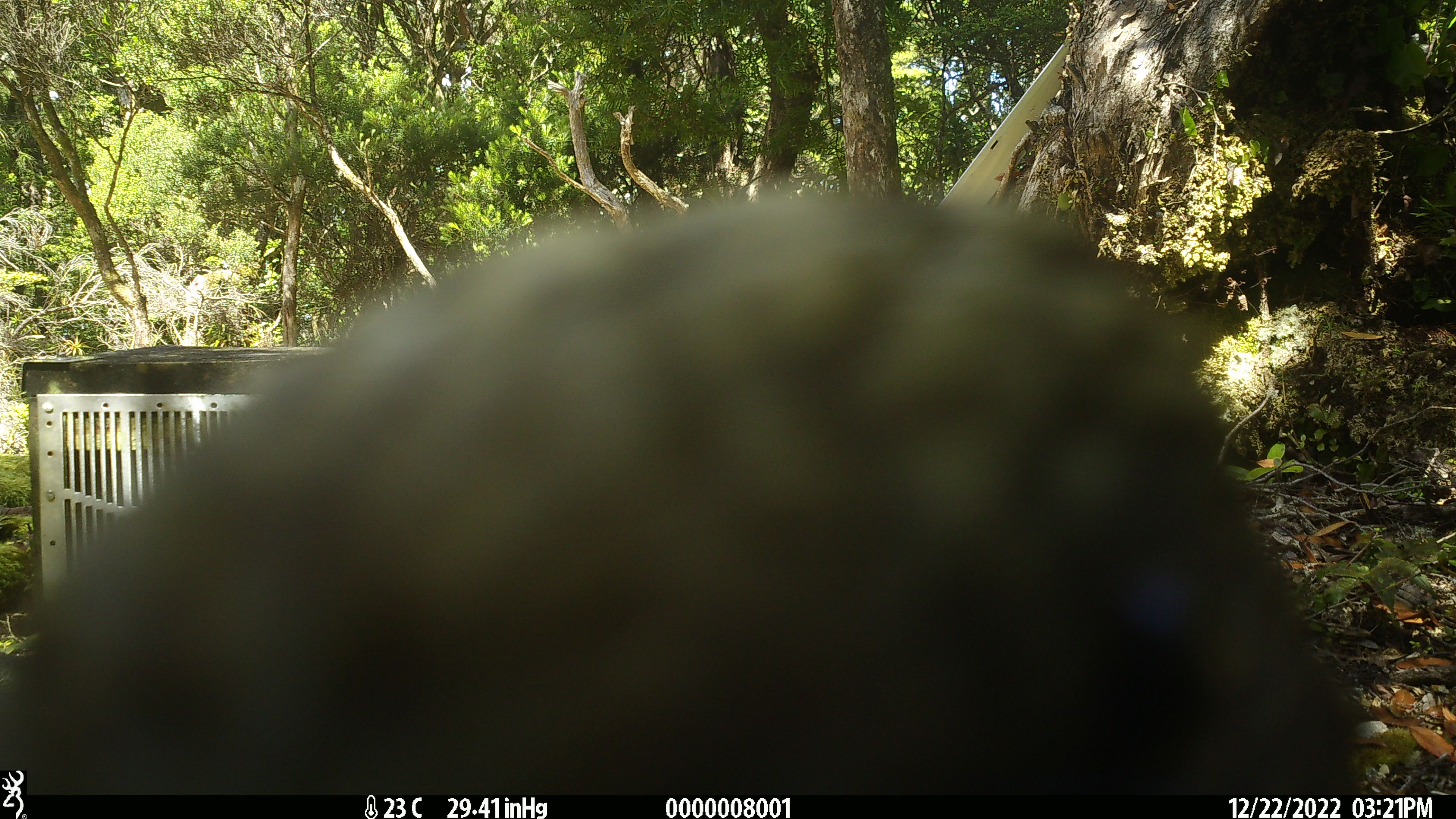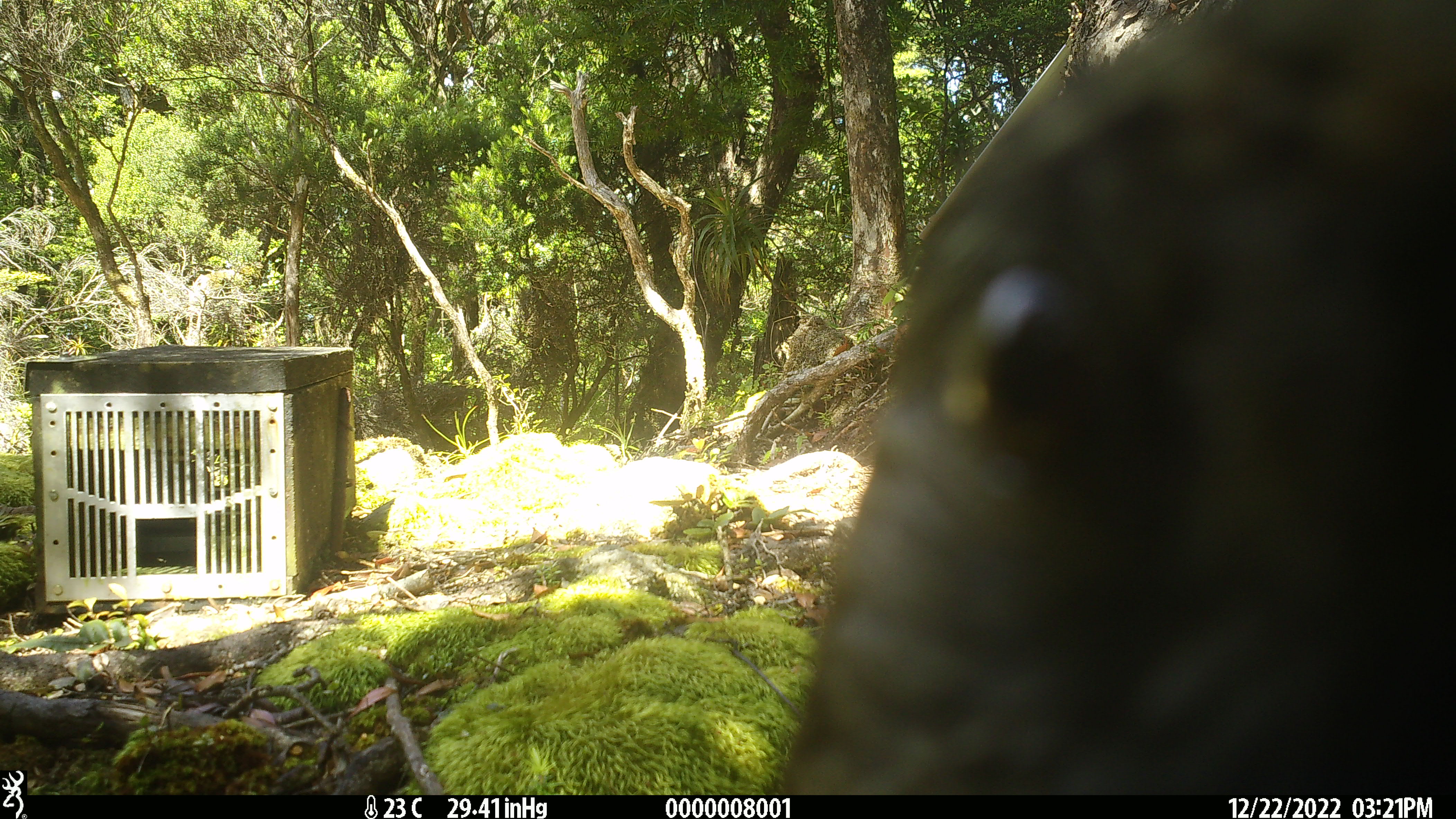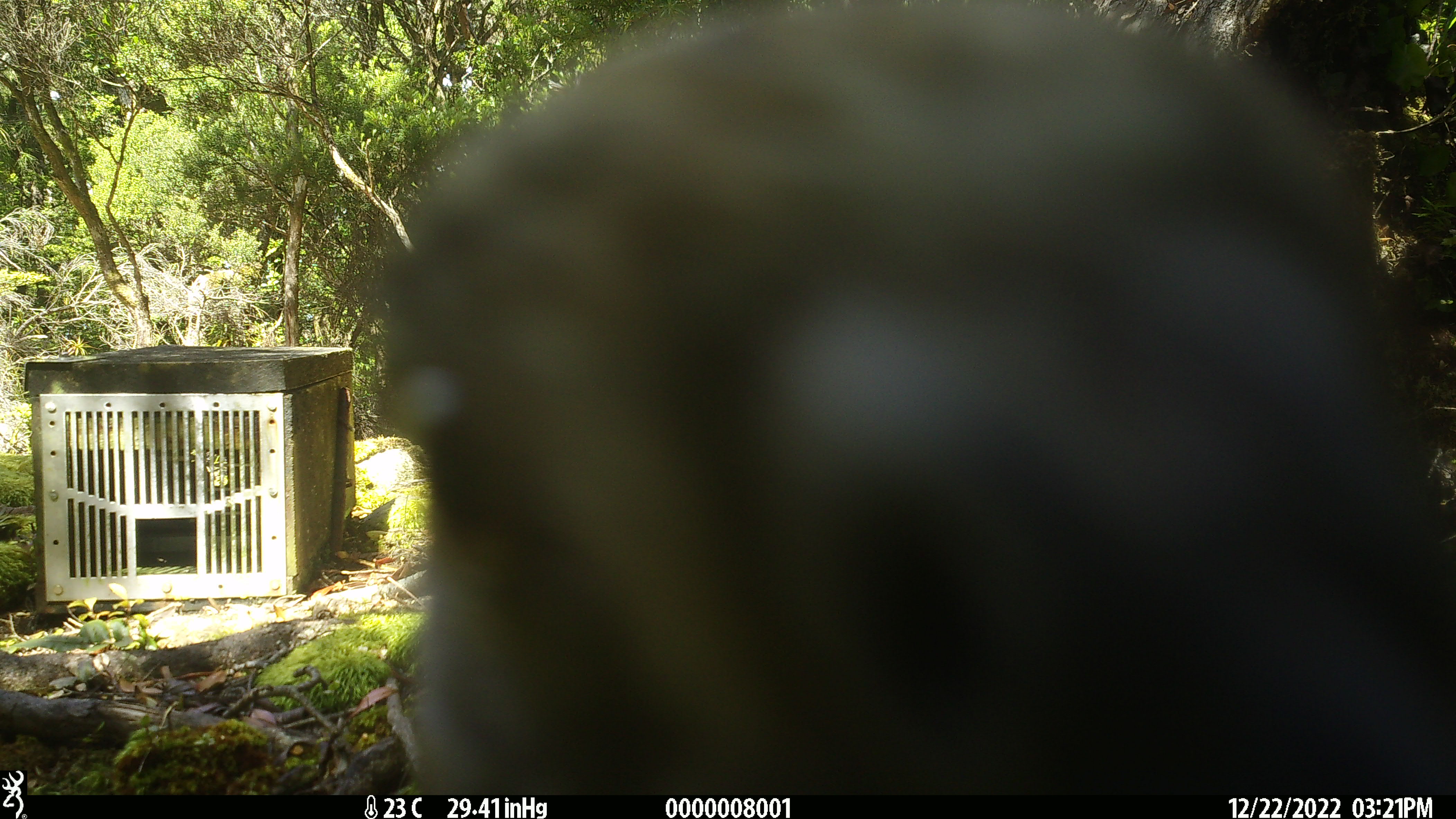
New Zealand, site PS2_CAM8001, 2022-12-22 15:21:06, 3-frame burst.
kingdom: Animalia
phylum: Chordata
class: Aves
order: Psittaciformes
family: Strigopidae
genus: Nestor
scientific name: Nestor notabilis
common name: kea